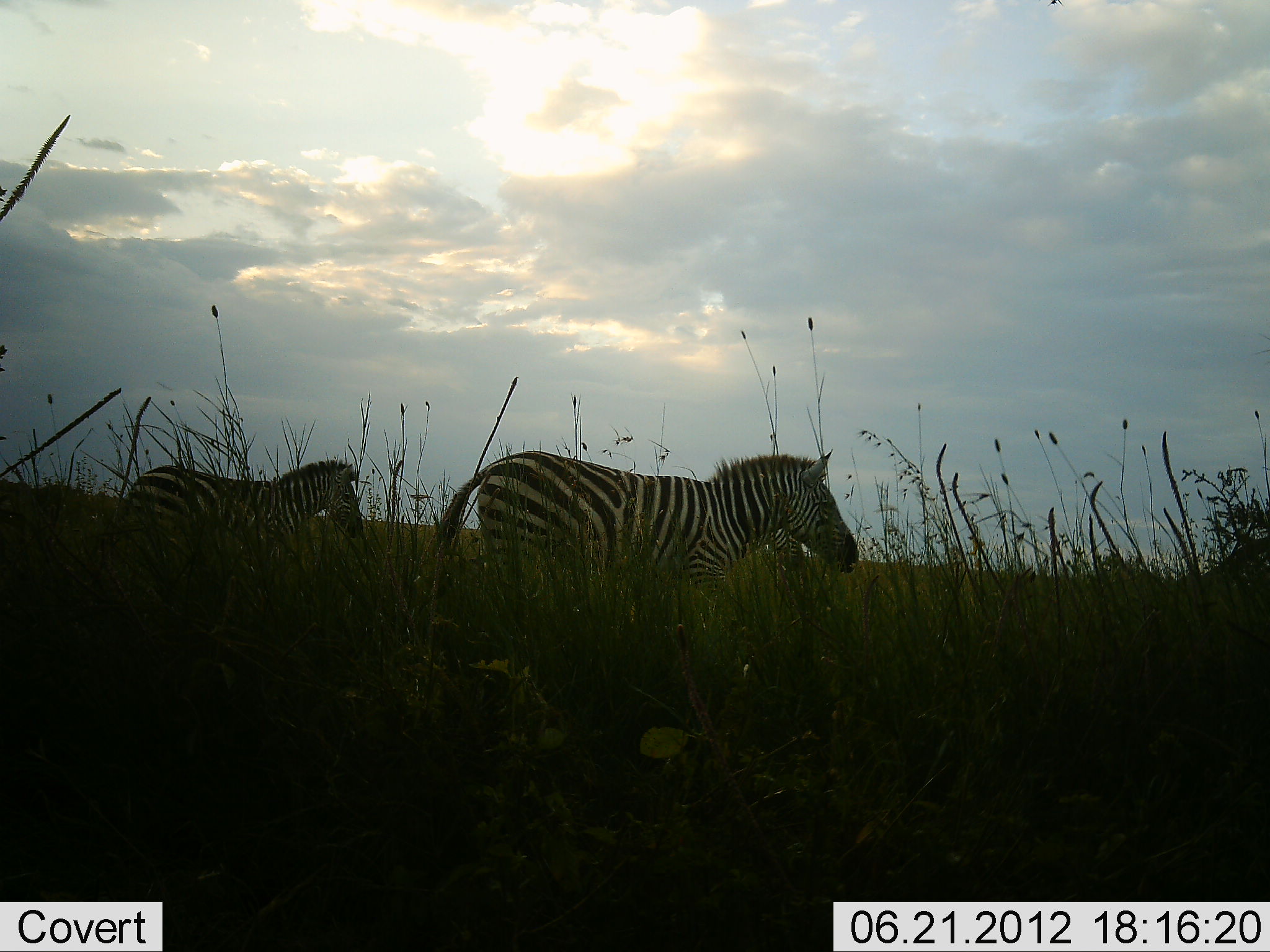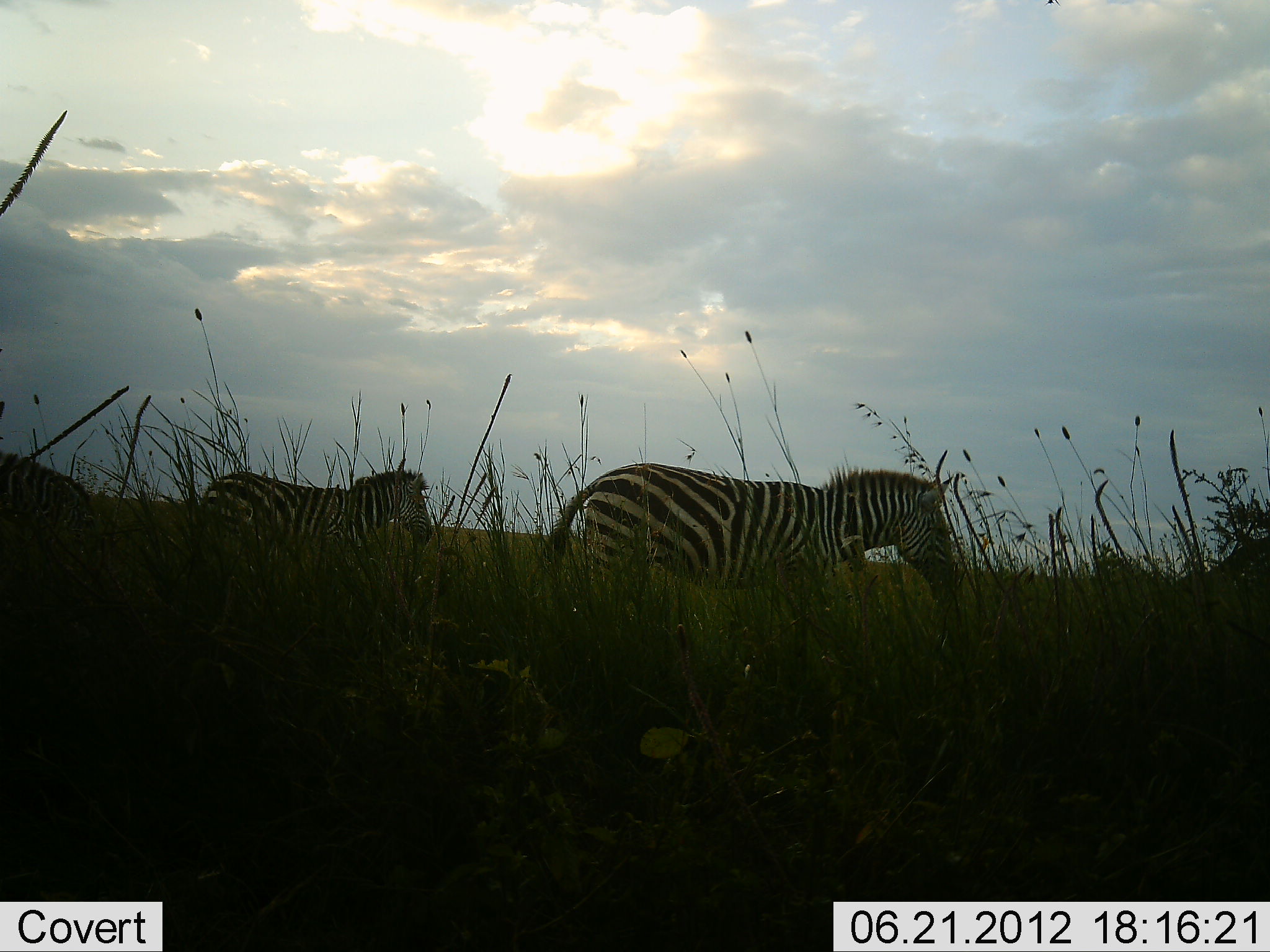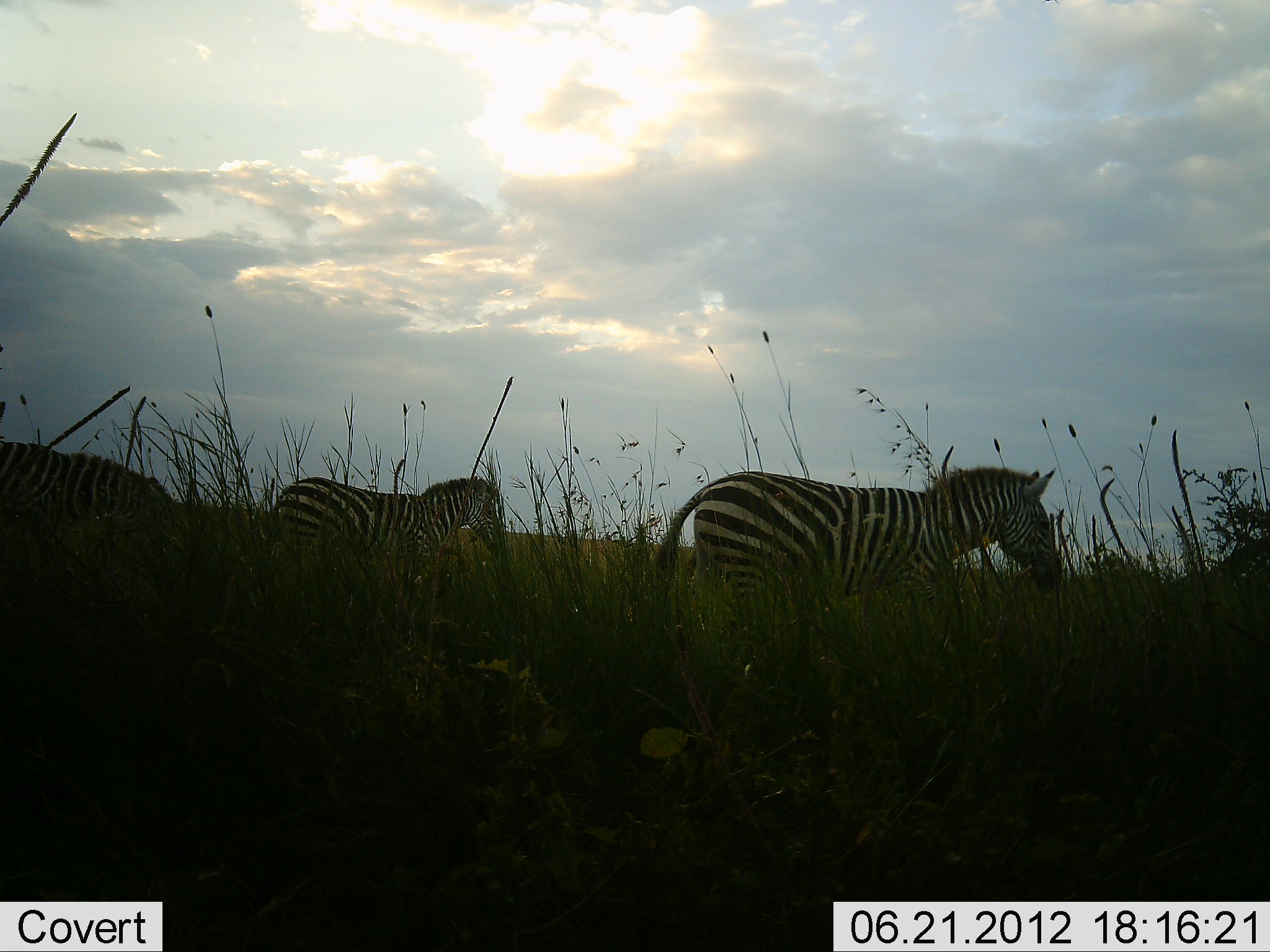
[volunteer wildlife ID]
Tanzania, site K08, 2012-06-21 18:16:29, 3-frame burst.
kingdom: Animalia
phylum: Chordata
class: Mammalia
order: Perissodactyla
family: Equidae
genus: Equus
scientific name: Equus quagga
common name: plains zebra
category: zebra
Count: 3.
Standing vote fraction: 20%.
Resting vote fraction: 0%.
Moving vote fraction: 90%.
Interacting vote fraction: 0%.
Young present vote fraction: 0%.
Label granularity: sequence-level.